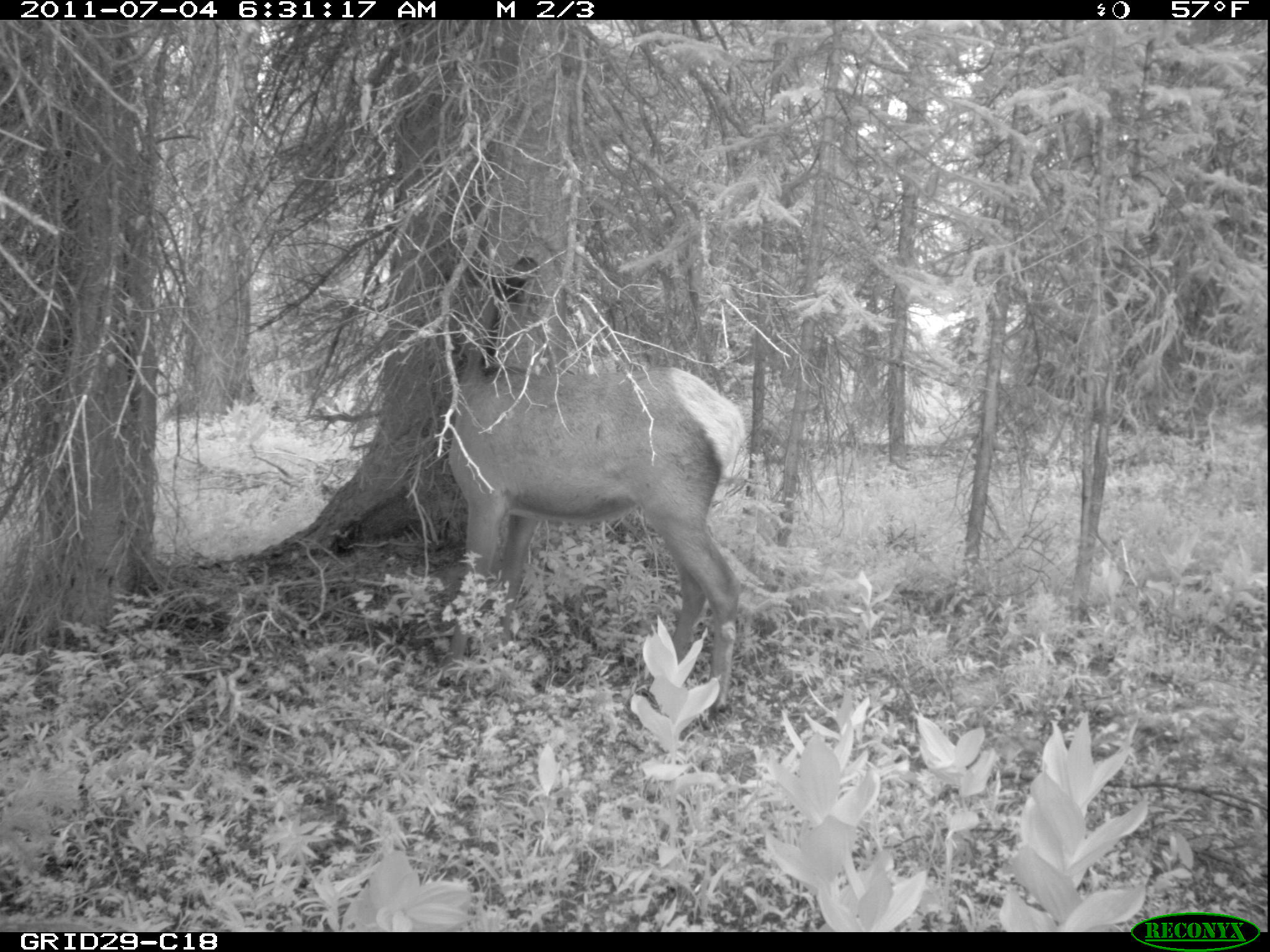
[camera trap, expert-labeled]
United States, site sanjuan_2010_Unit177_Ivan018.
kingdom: Animalia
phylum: Chordata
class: Mammalia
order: Artiodactyla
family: Cervidae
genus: Cervus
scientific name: Cervus elaphus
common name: red deer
Cervus elaphus (red deer).